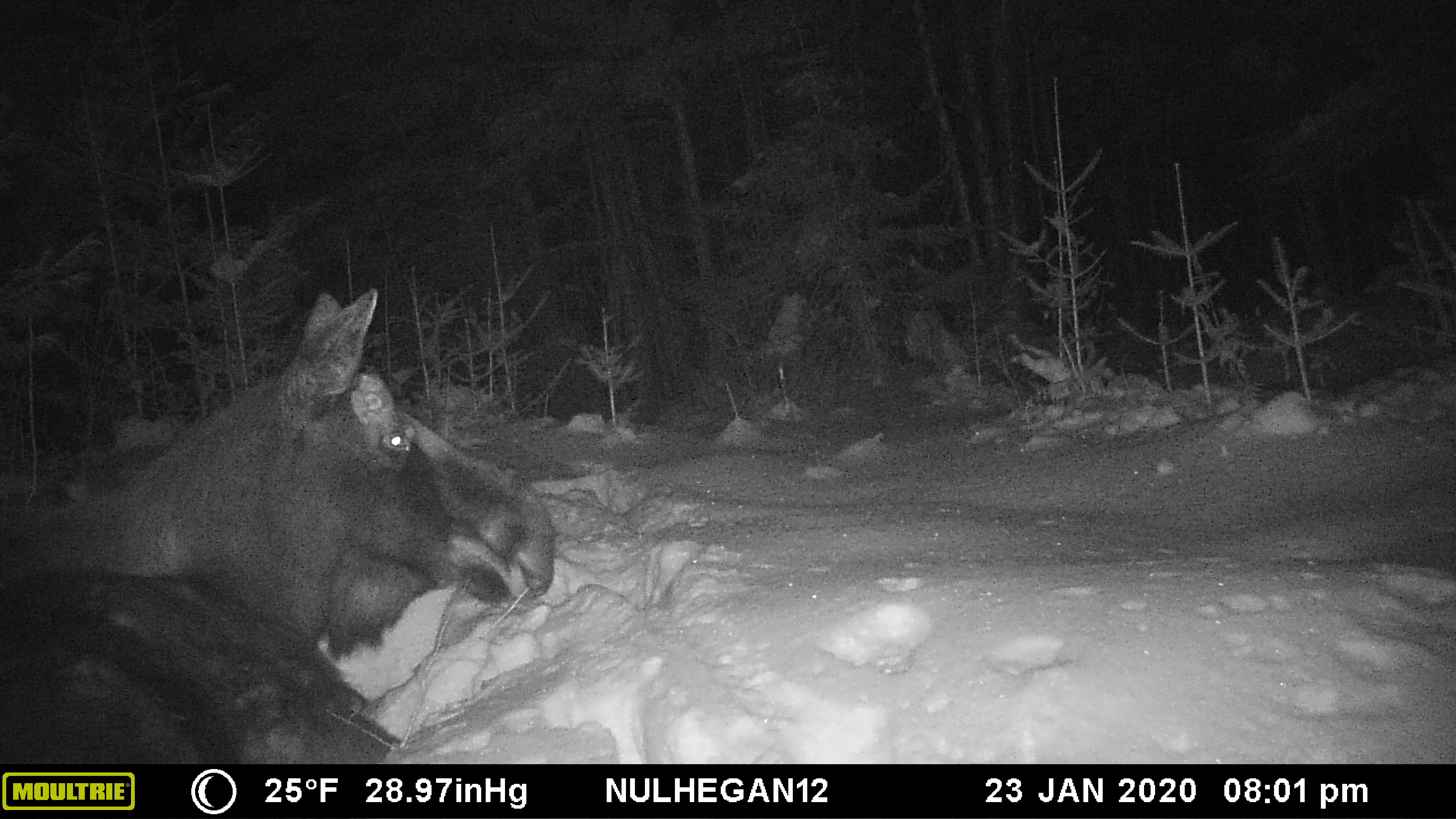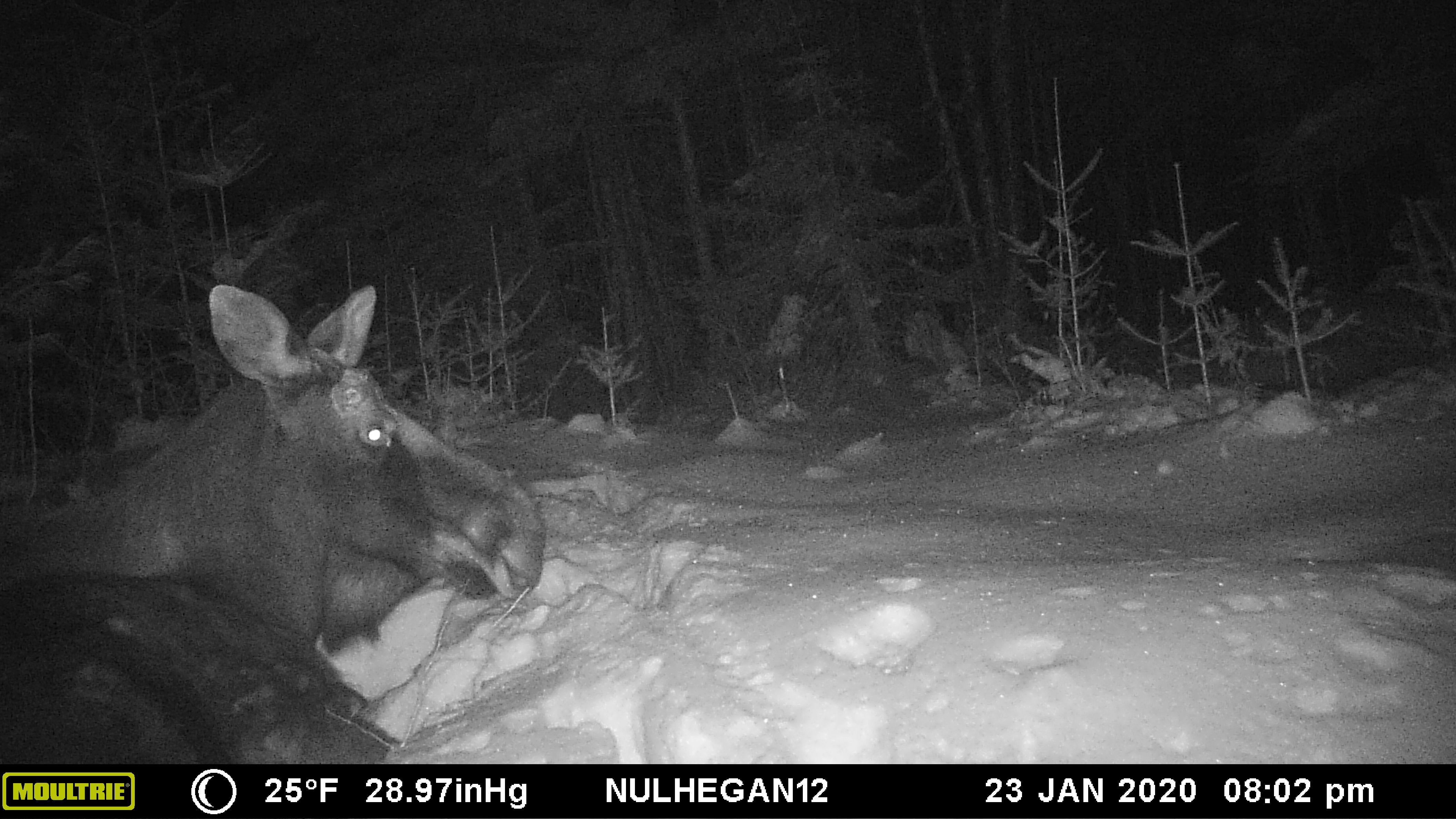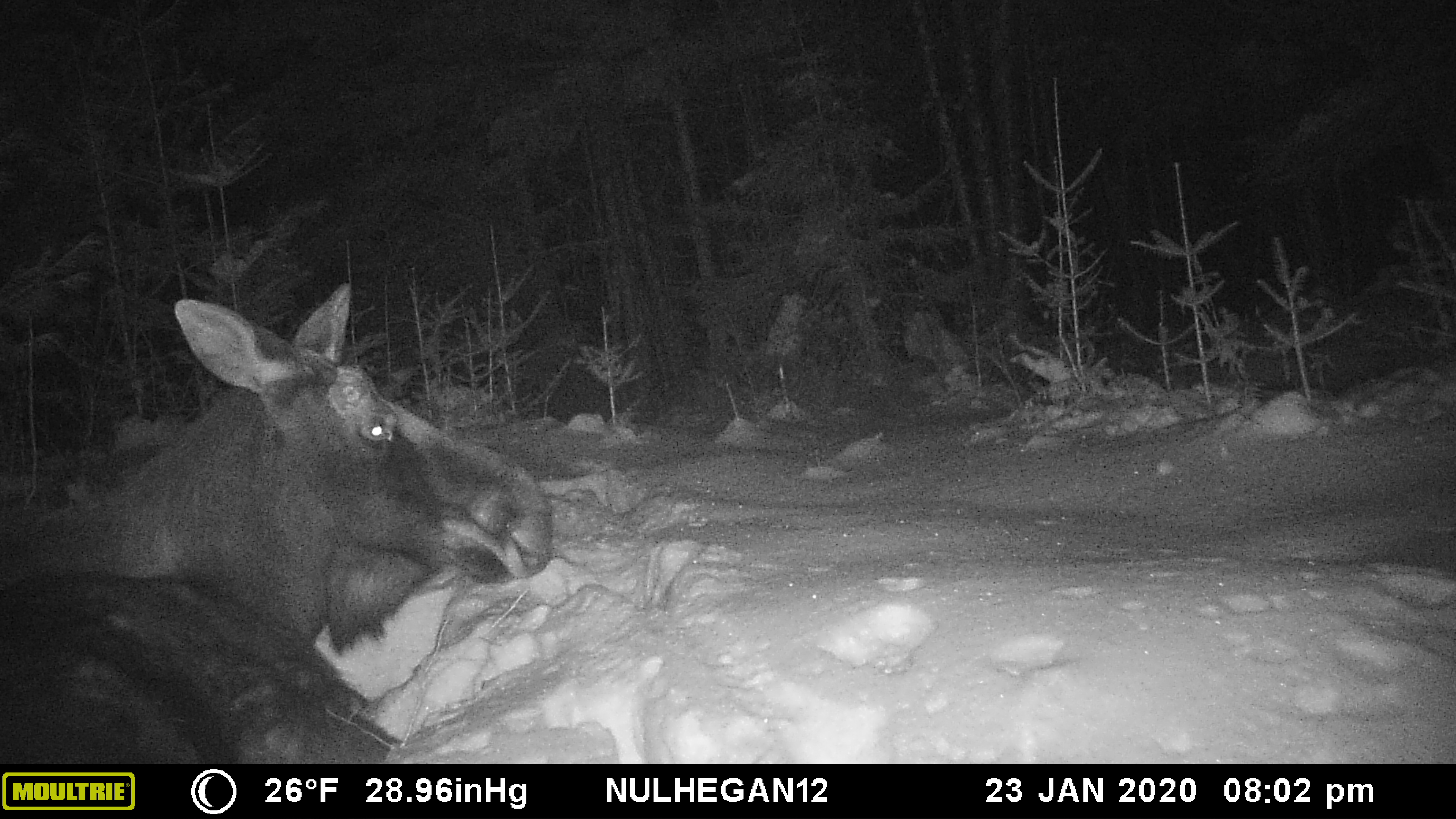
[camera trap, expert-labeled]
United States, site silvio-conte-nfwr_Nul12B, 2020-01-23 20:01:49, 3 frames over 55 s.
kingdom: Animalia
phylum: Chordata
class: Mammalia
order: Artiodactyla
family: Cervidae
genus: Alces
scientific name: Alces alces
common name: moose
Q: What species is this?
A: Moose (Alces alces).